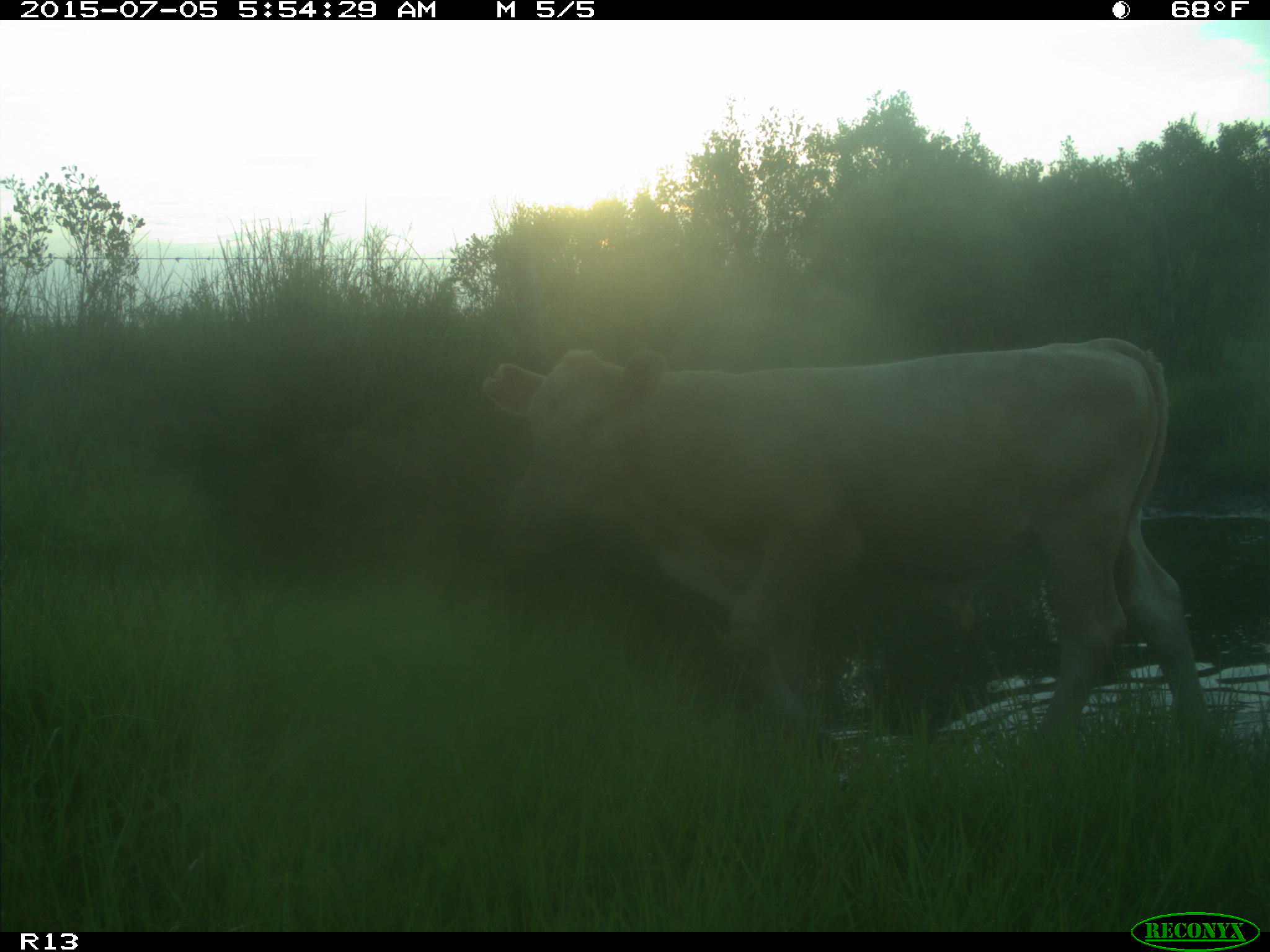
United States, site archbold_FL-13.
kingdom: Animalia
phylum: Chordata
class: Mammalia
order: Artiodactyla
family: Bovidae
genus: Bos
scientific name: Bos taurus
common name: domestic cow